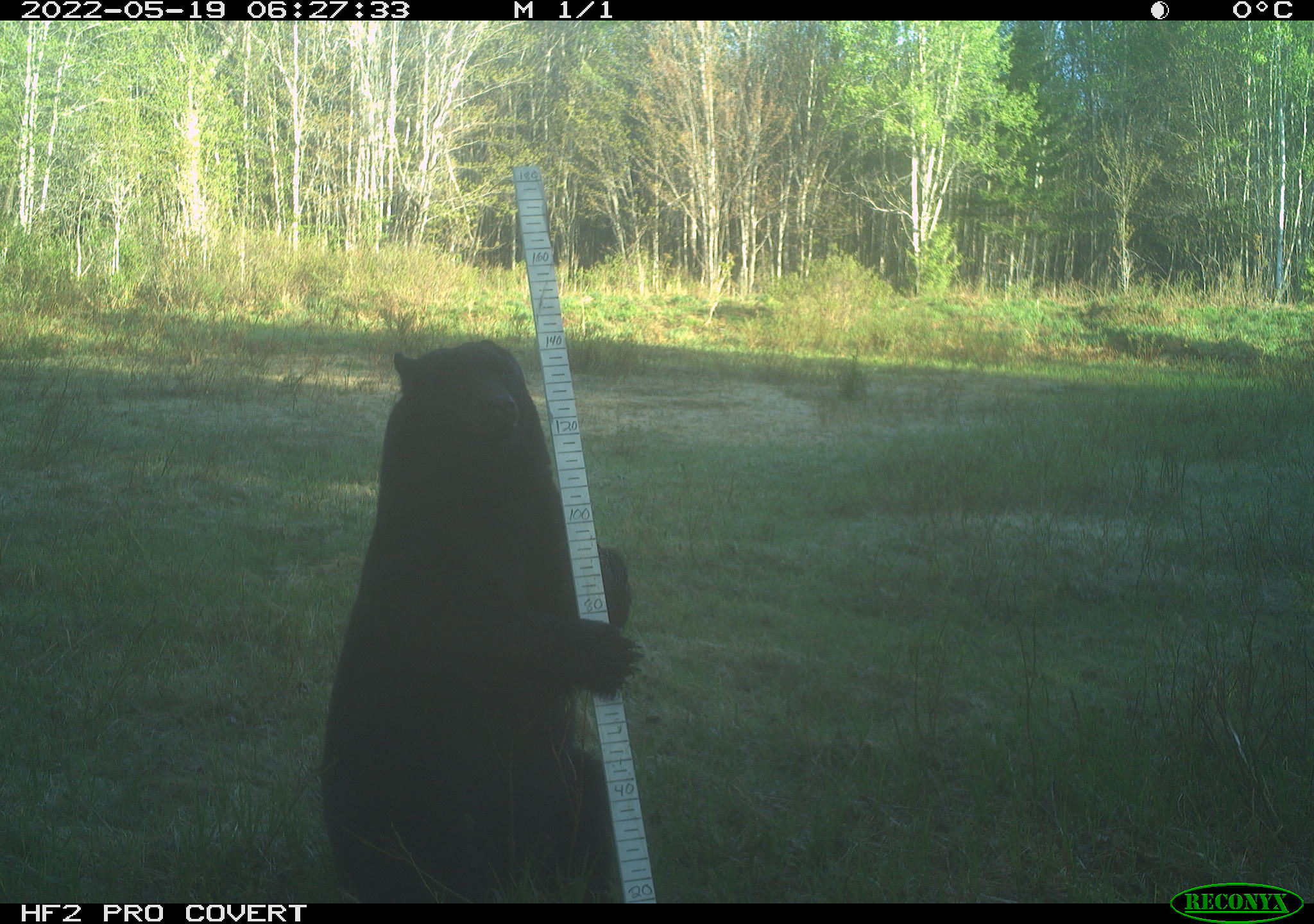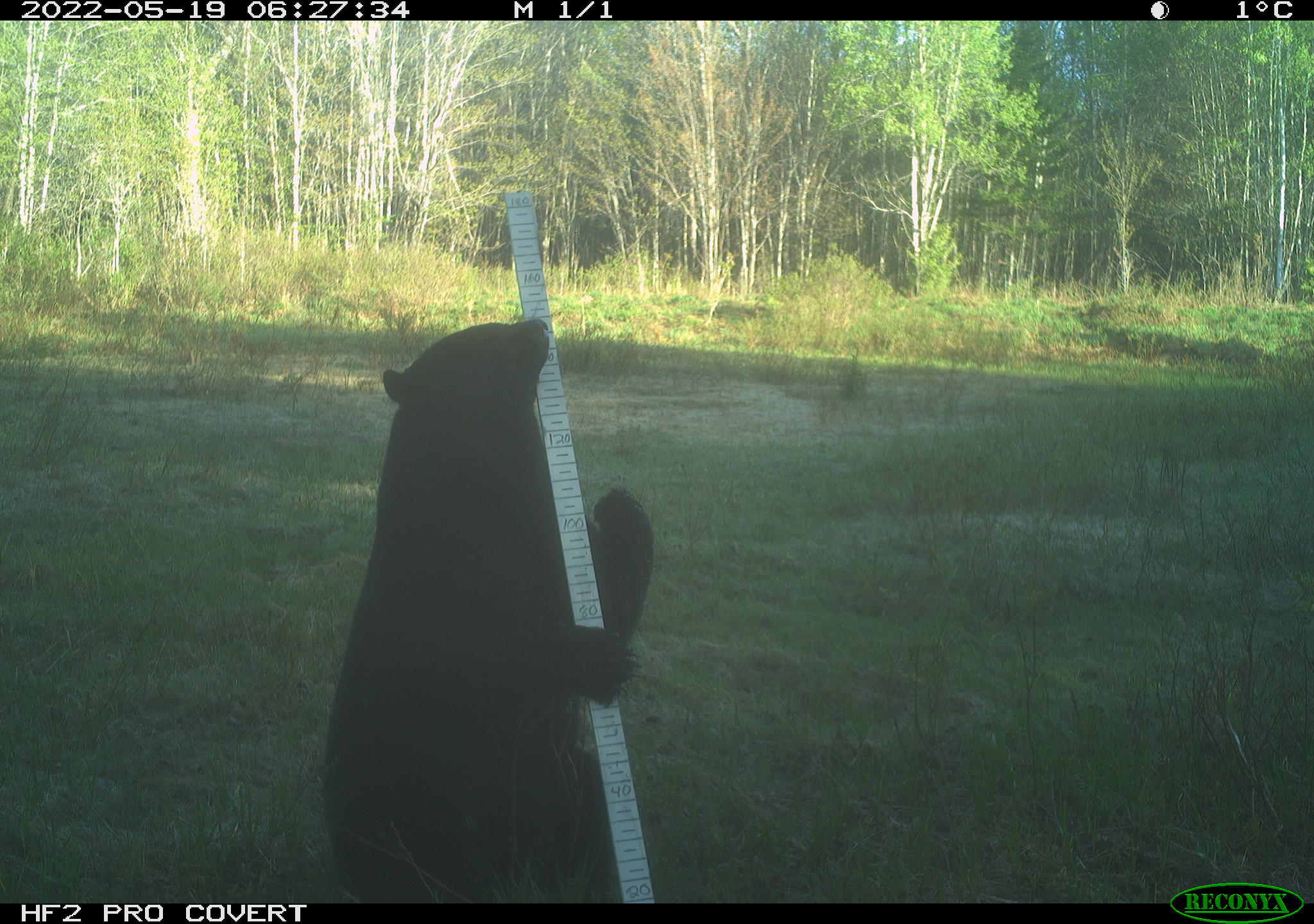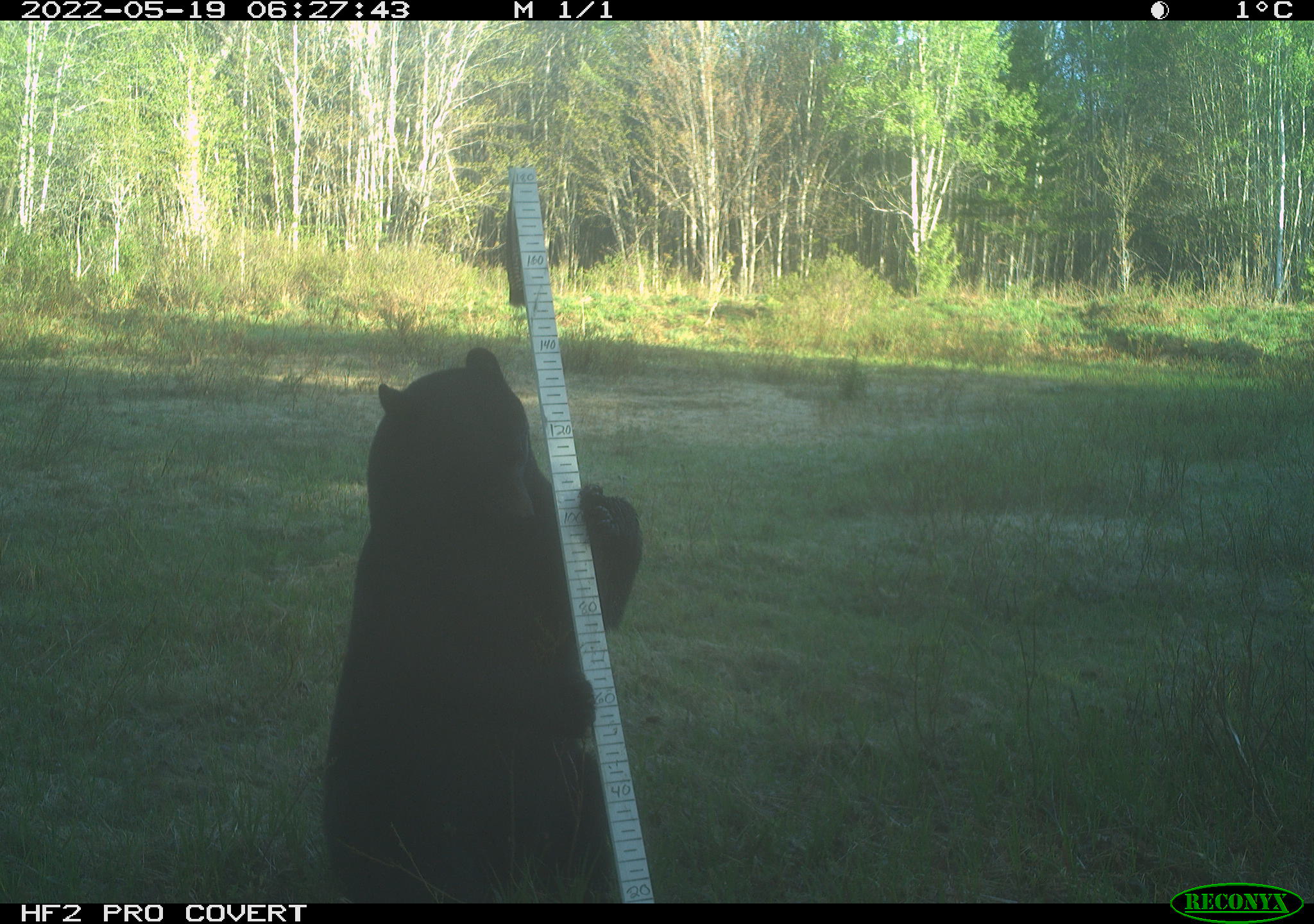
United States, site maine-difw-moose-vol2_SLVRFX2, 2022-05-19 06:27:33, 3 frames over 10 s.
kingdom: Animalia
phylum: Chordata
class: Mammalia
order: Carnivora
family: Ursidae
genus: Ursus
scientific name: Ursus americanus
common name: black bear